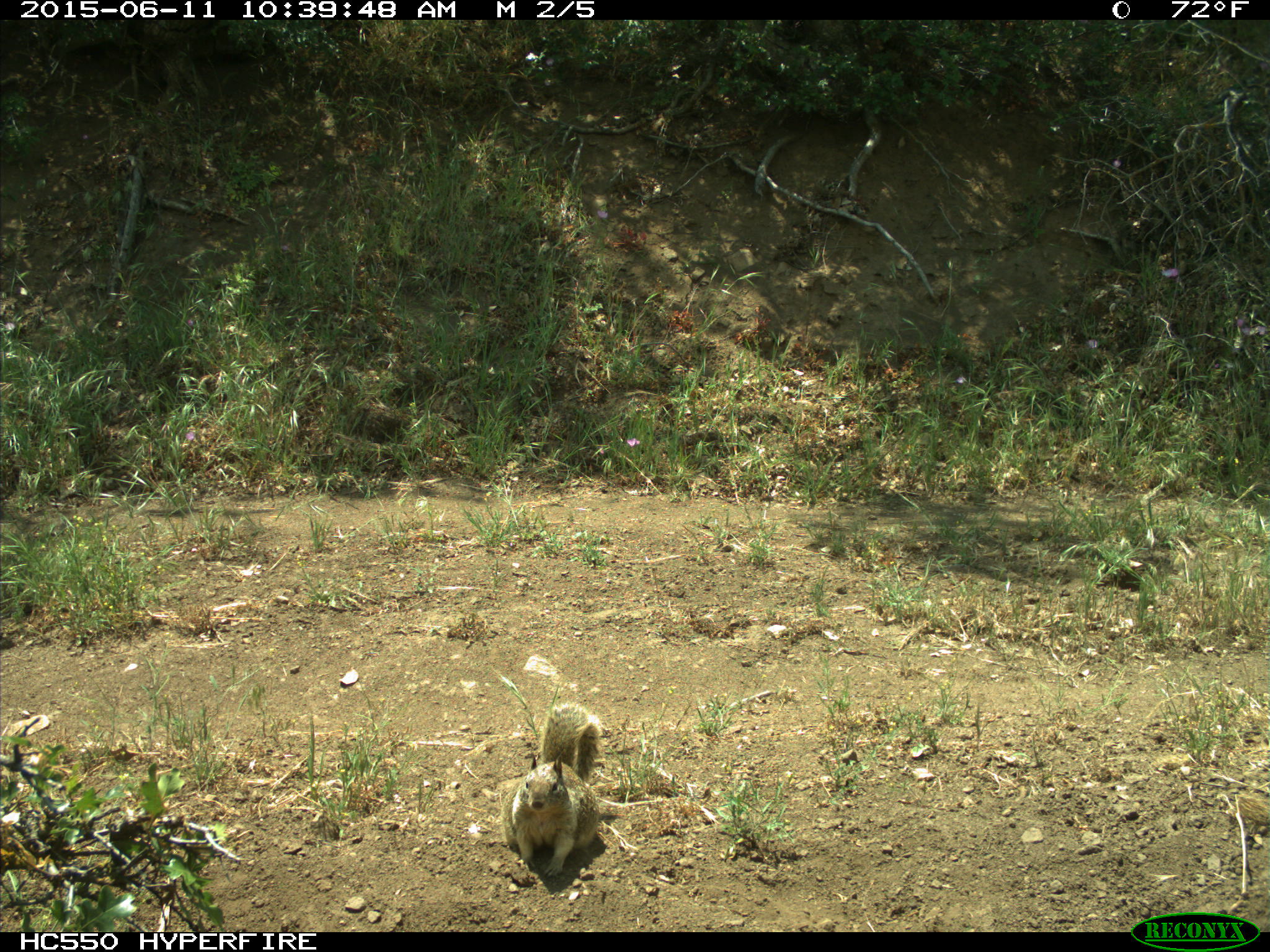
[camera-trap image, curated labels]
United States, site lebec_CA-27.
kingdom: Animalia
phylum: Chordata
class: Mammalia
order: Rodentia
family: Sciuridae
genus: Otospermophilus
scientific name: Otospermophilus beecheyi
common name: california ground squirrel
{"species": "Otospermophilus beecheyi (california ground squirrel)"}